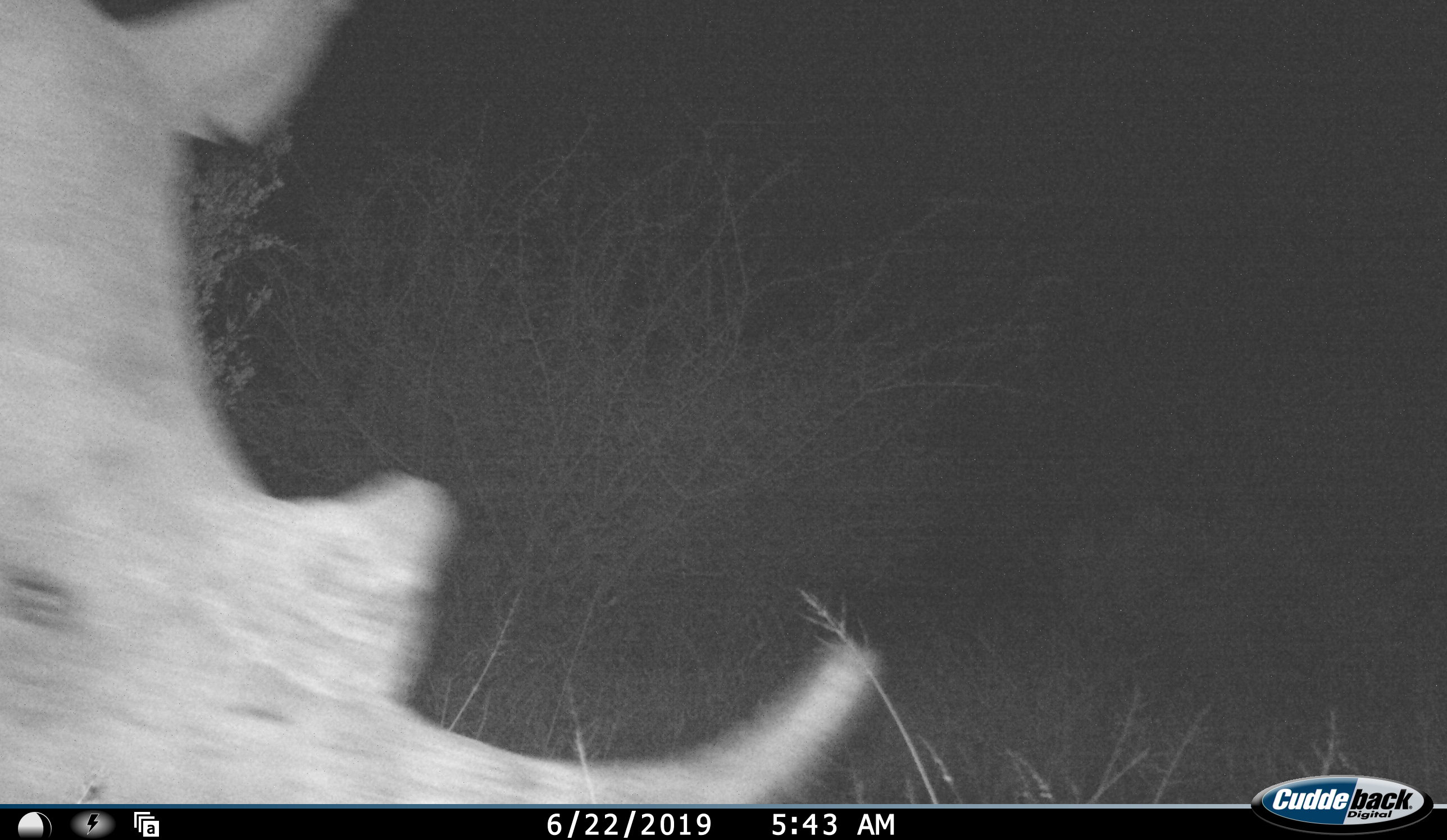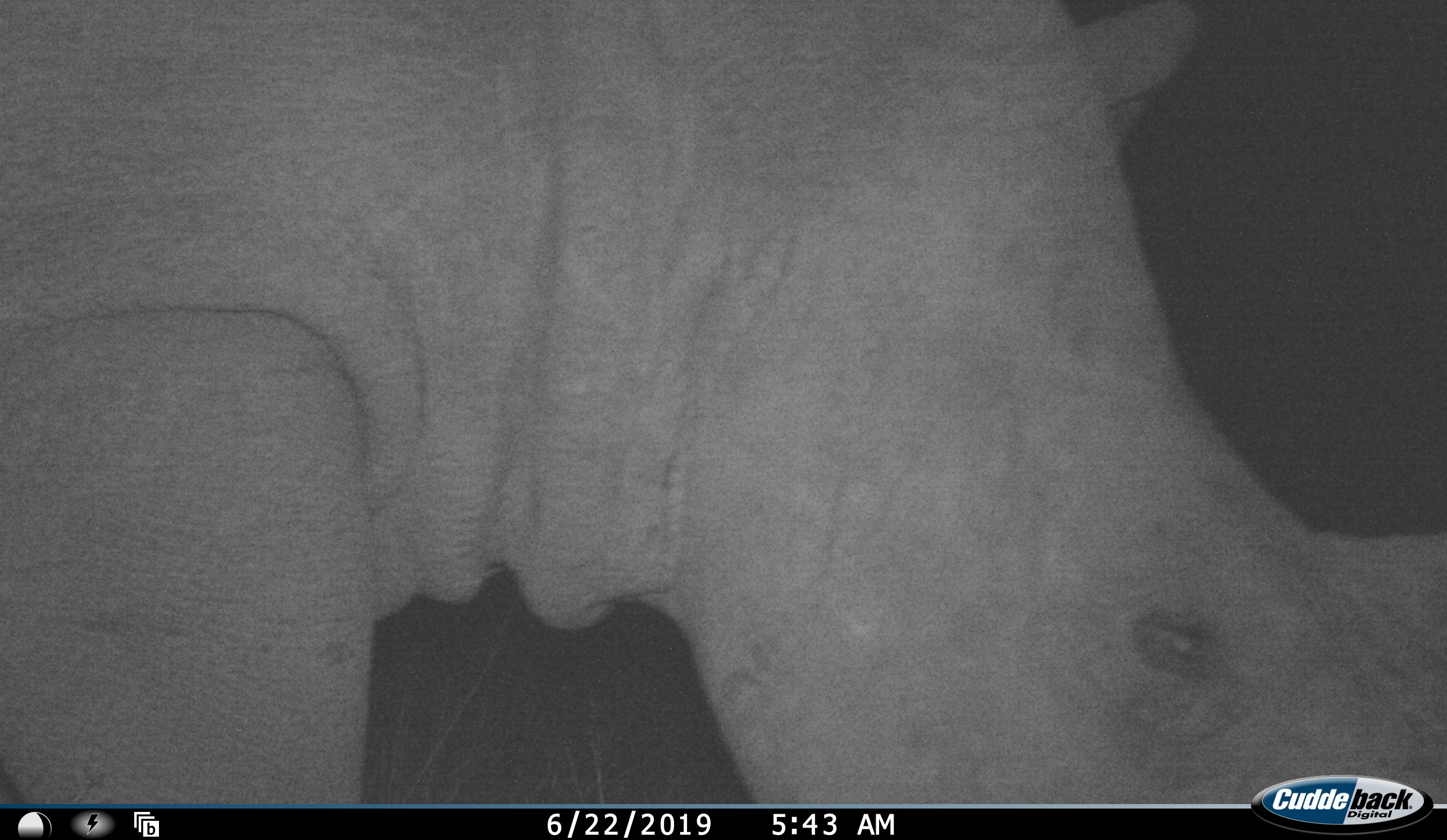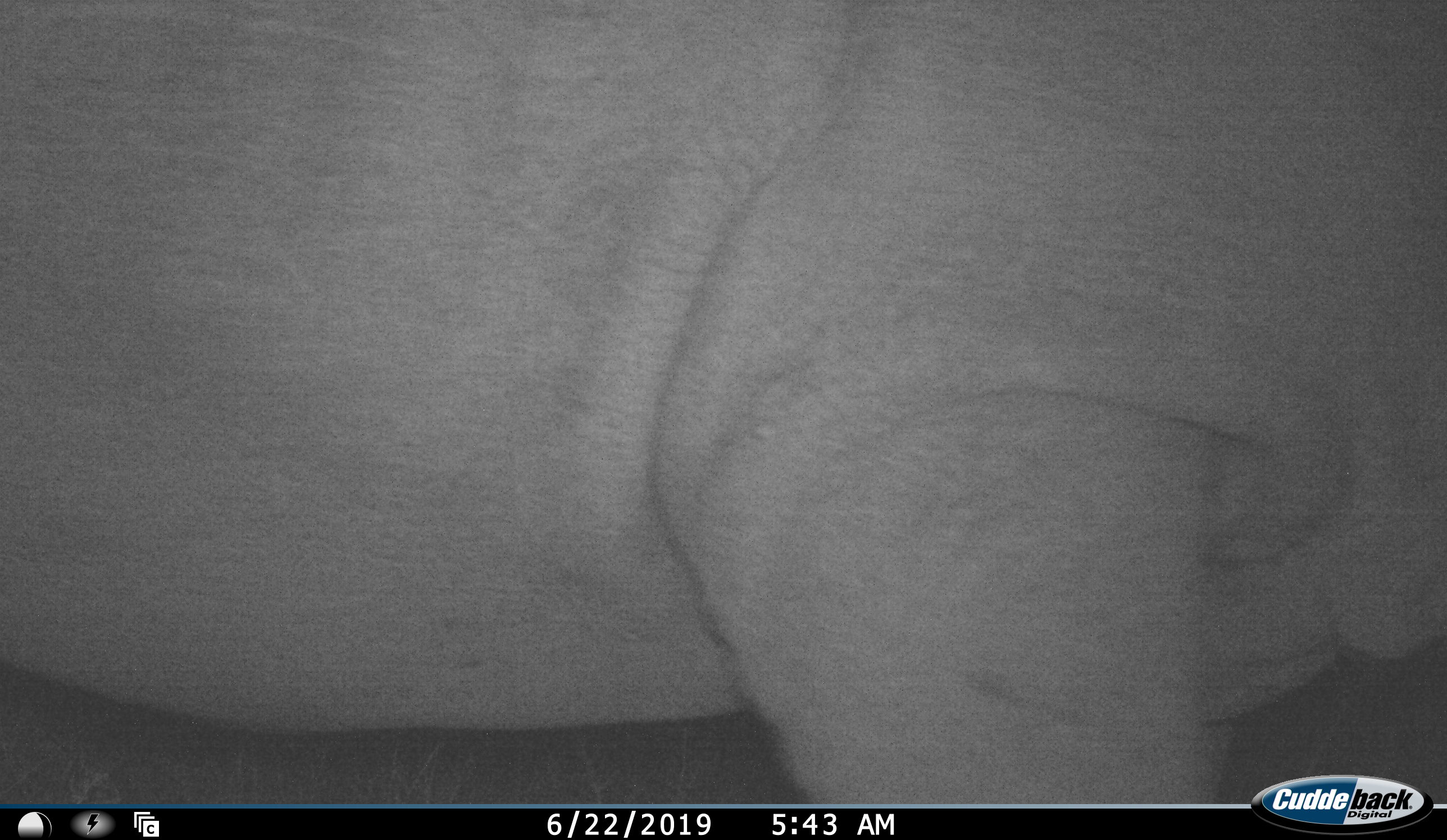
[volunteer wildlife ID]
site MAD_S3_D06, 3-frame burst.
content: unidentified animal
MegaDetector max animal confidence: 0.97